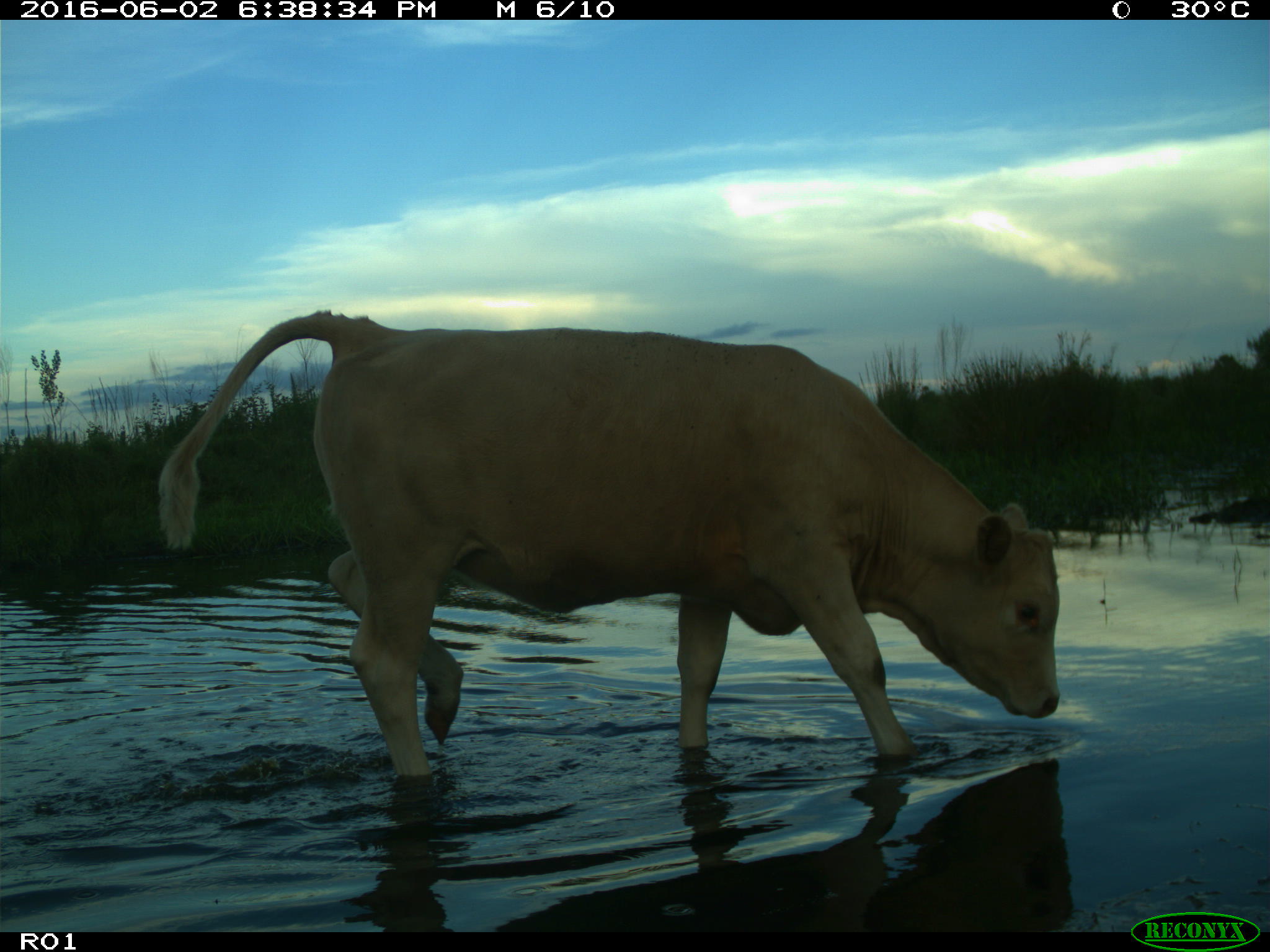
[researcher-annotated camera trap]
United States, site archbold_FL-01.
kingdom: Animalia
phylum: Chordata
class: Mammalia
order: Artiodactyla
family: Bovidae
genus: Bos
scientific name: Bos taurus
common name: domestic cow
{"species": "Bos taurus (domestic cow)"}